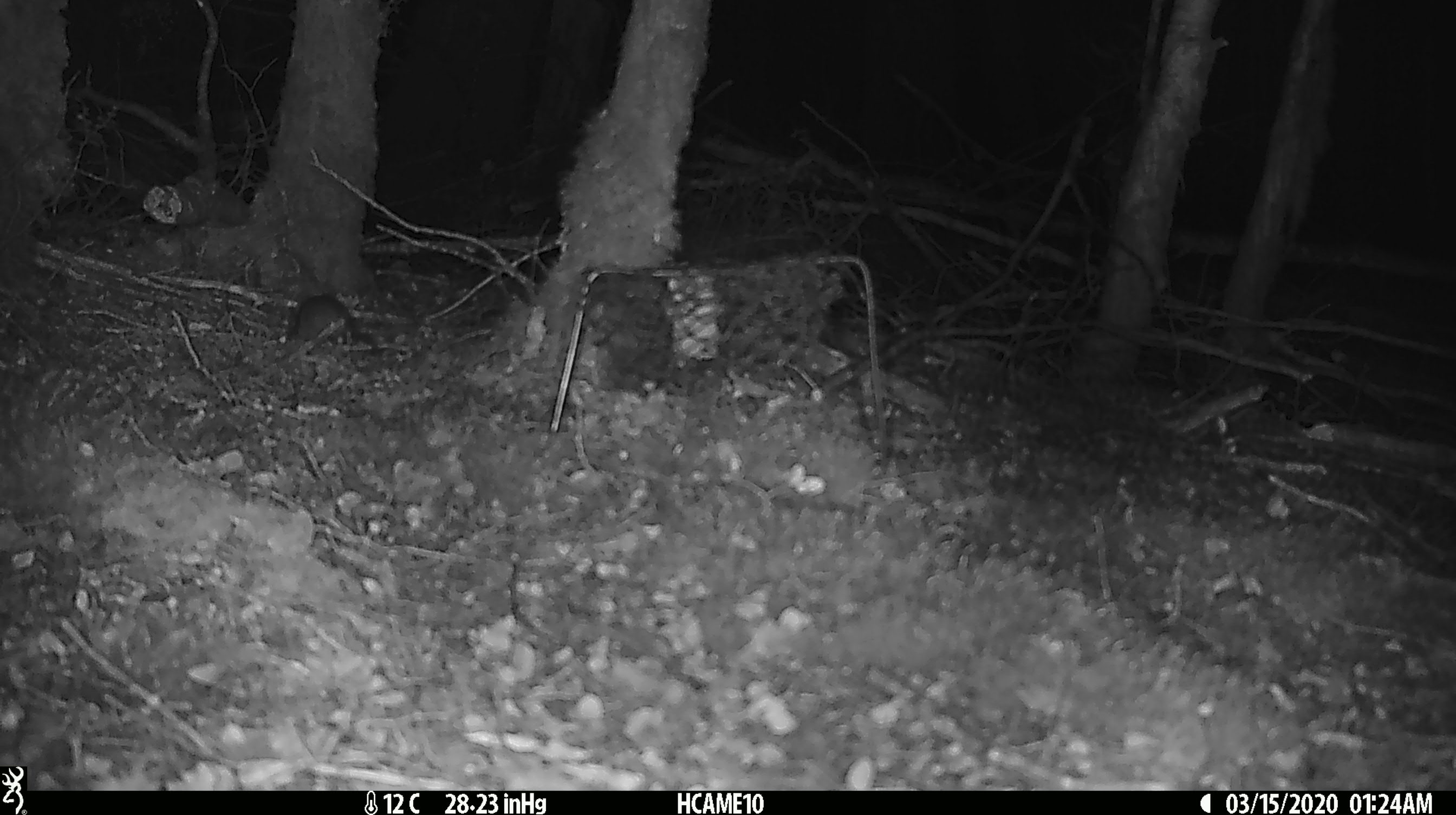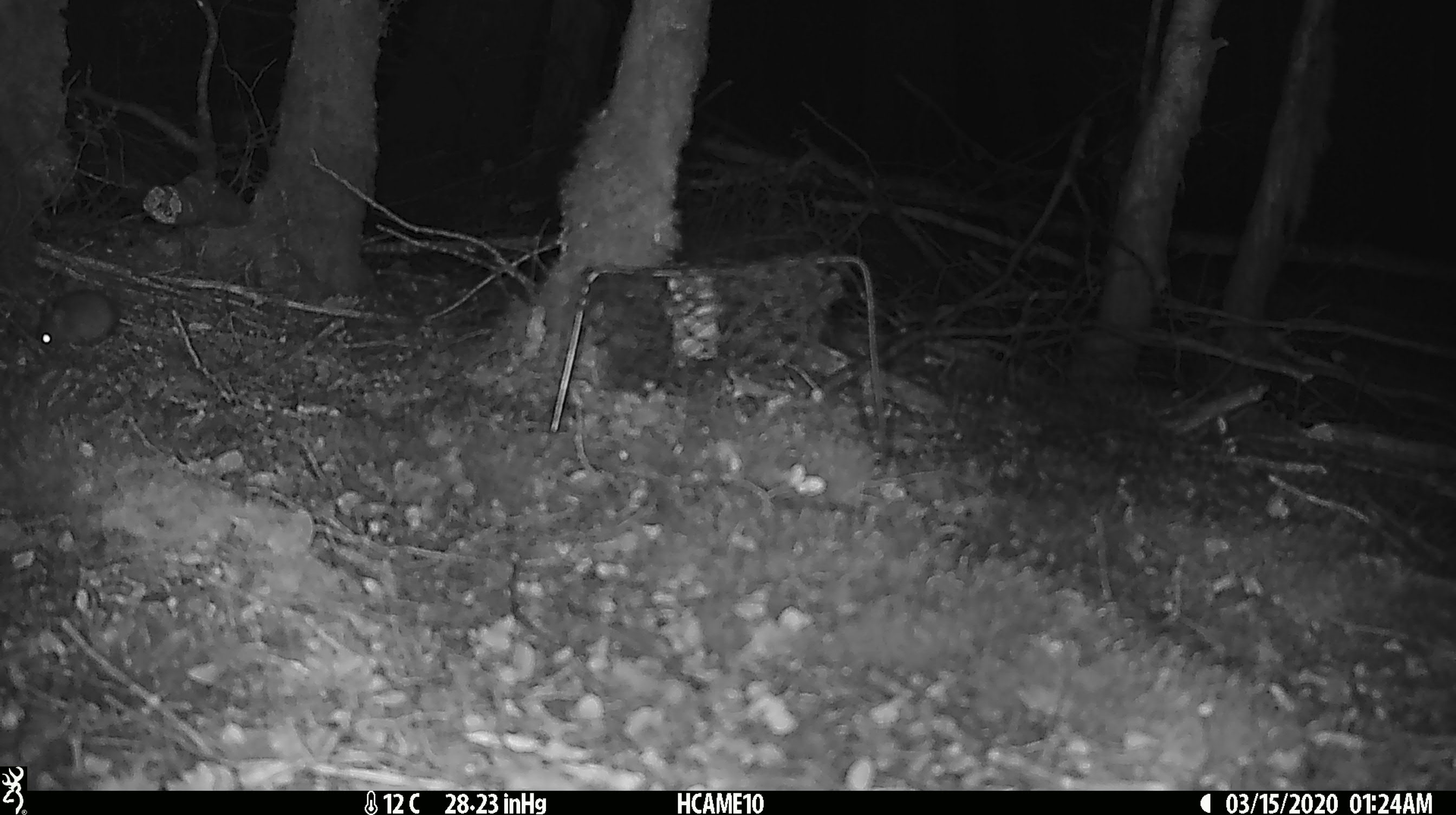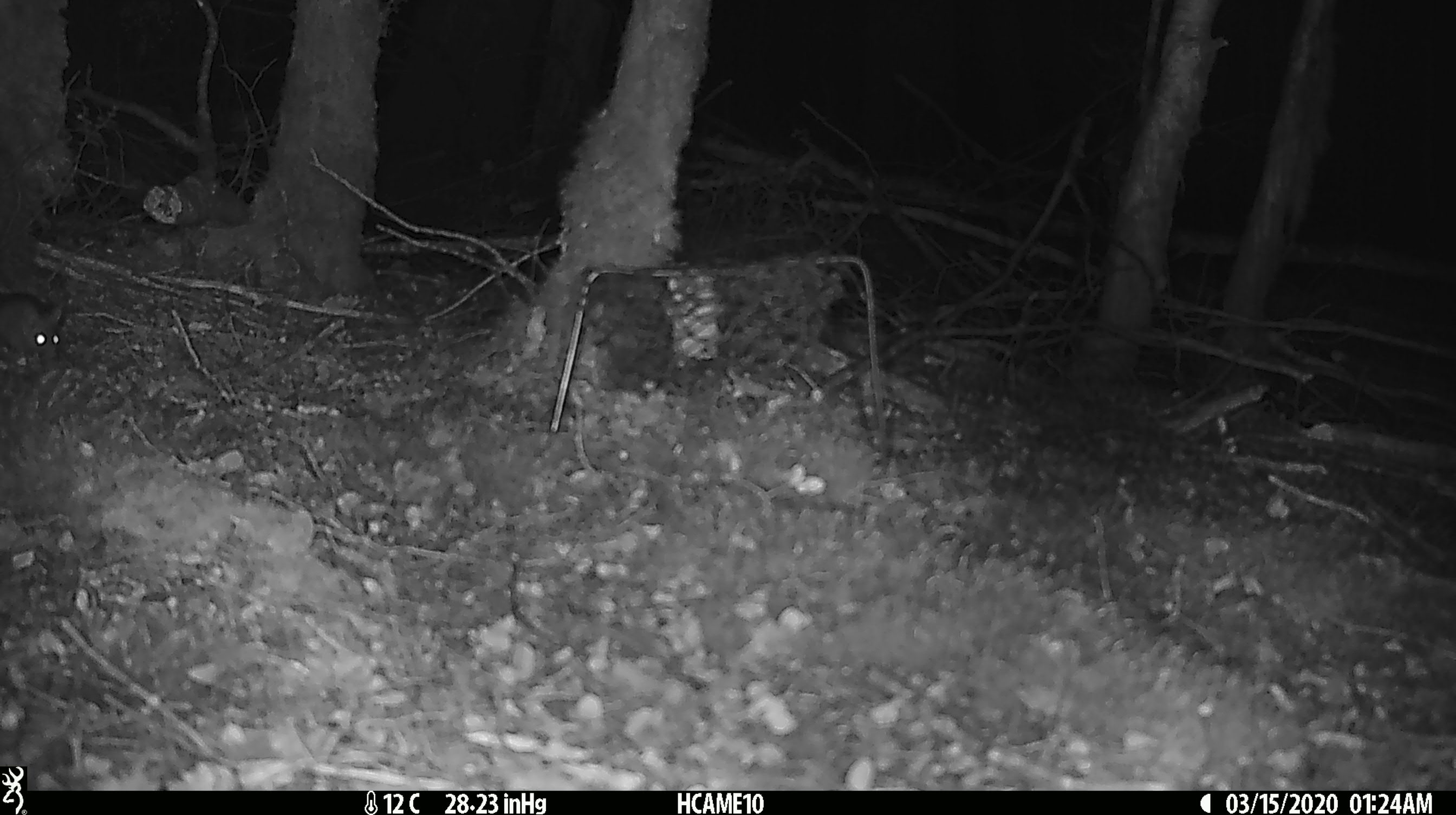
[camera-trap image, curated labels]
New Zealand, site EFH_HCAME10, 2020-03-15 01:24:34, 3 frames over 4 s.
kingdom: Animalia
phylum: Chordata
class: Mammalia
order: Rodentia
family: Muridae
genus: Mus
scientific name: Mus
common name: mouse